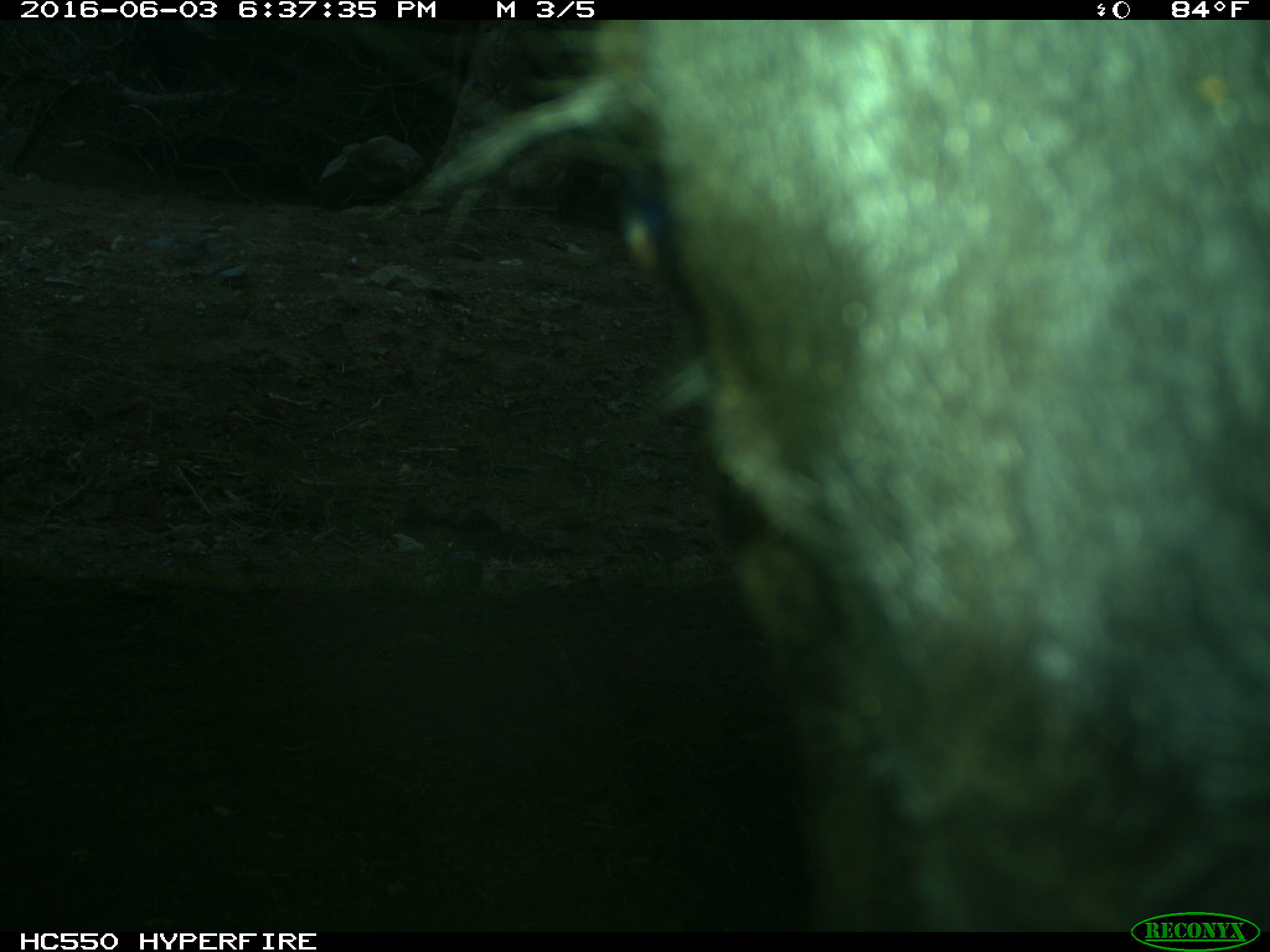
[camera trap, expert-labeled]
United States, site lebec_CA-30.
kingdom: Animalia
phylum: Chordata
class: Mammalia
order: Artiodactyla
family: Bovidae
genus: Bos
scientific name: Bos taurus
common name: domestic cow